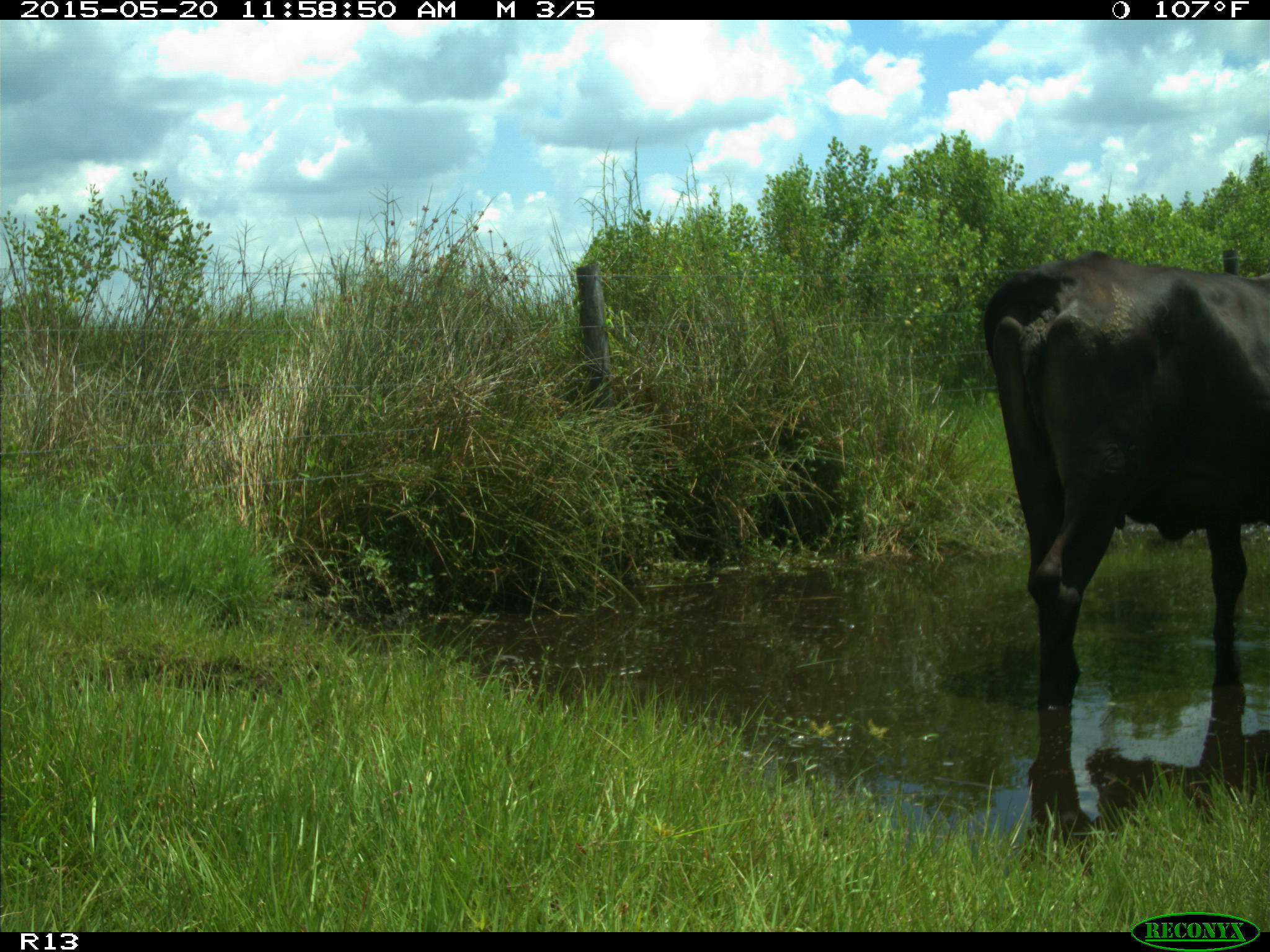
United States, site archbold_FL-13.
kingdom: Animalia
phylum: Chordata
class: Mammalia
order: Artiodactyla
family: Bovidae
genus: Bos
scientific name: Bos taurus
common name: domestic cow